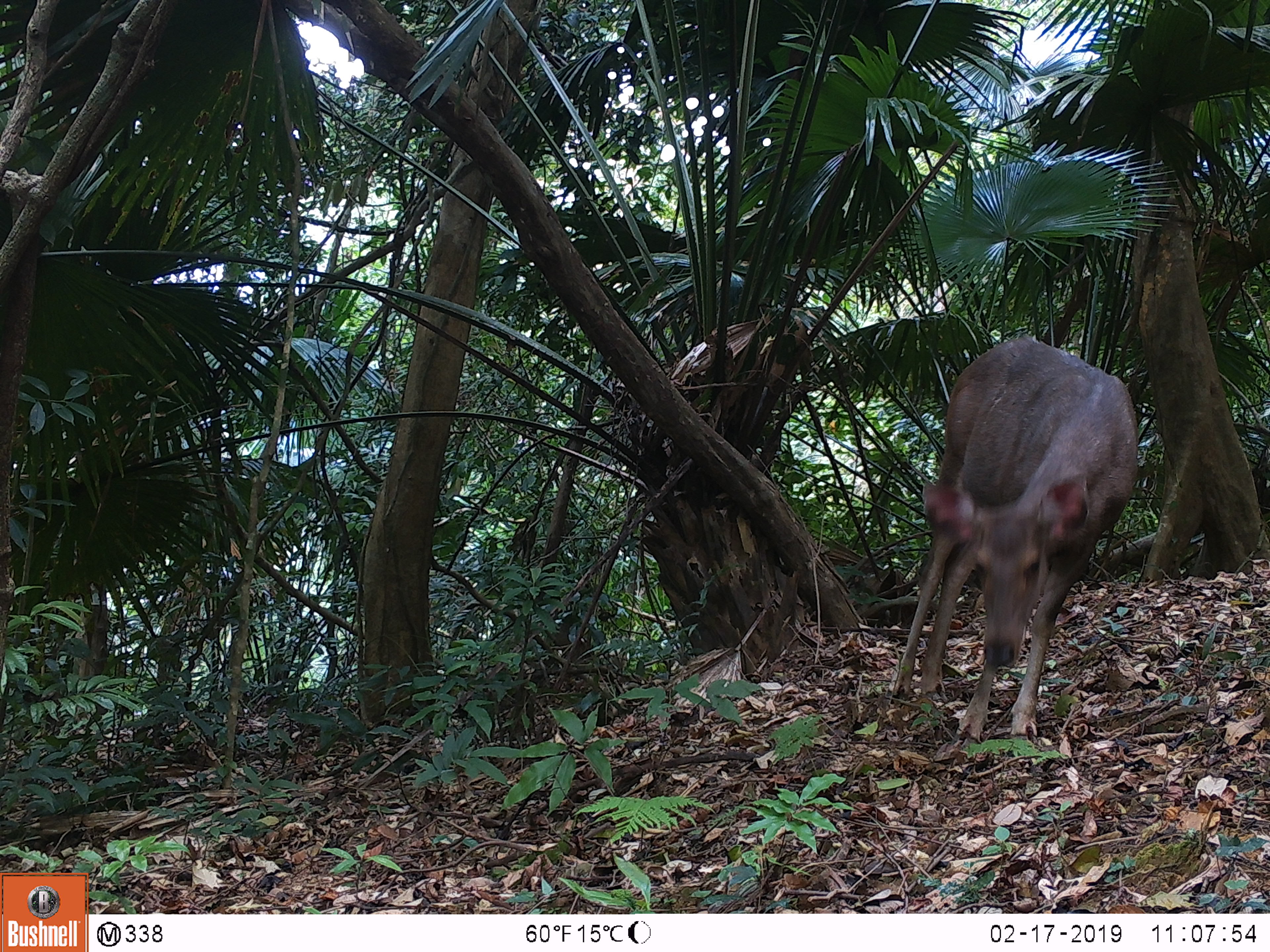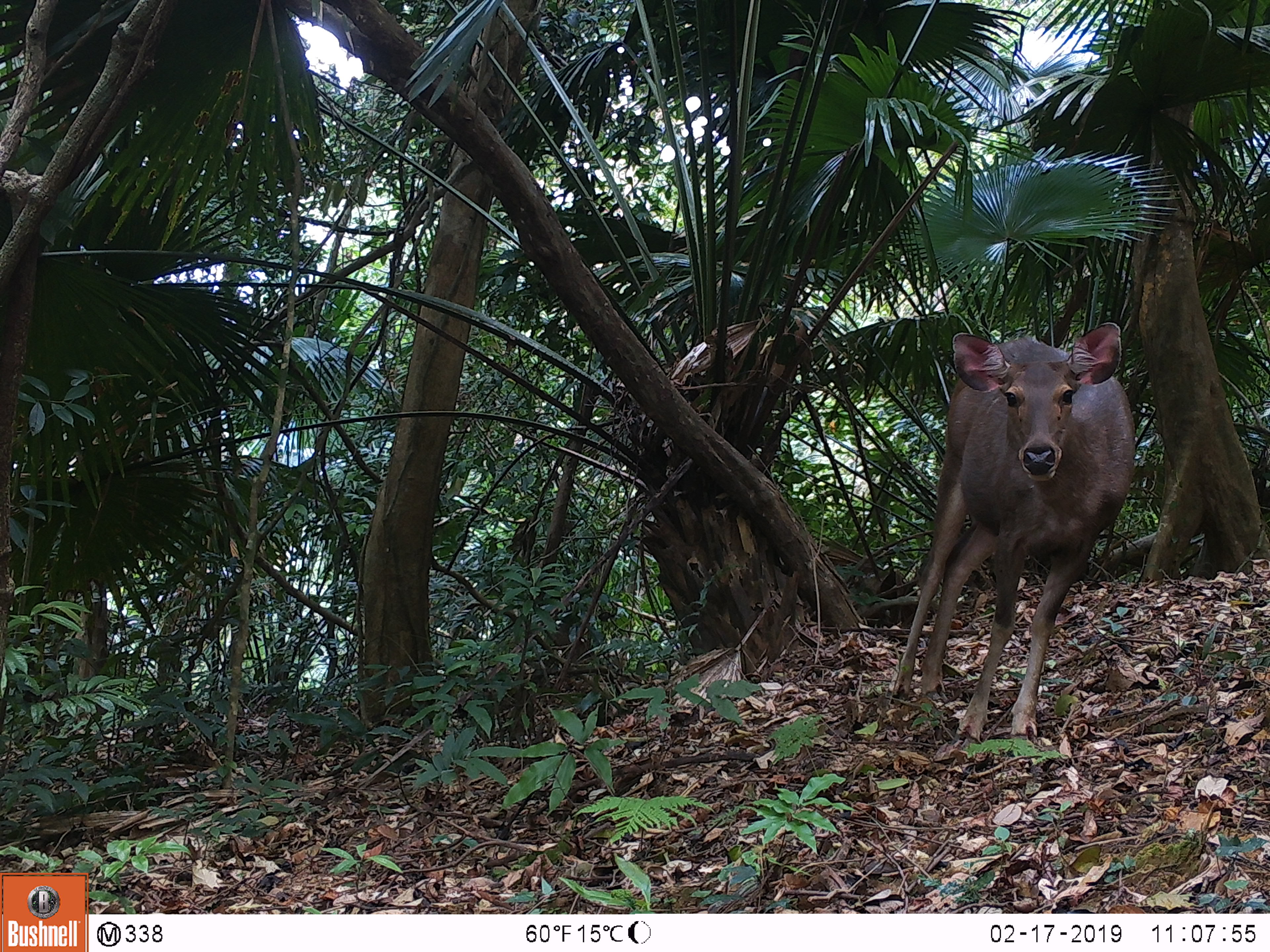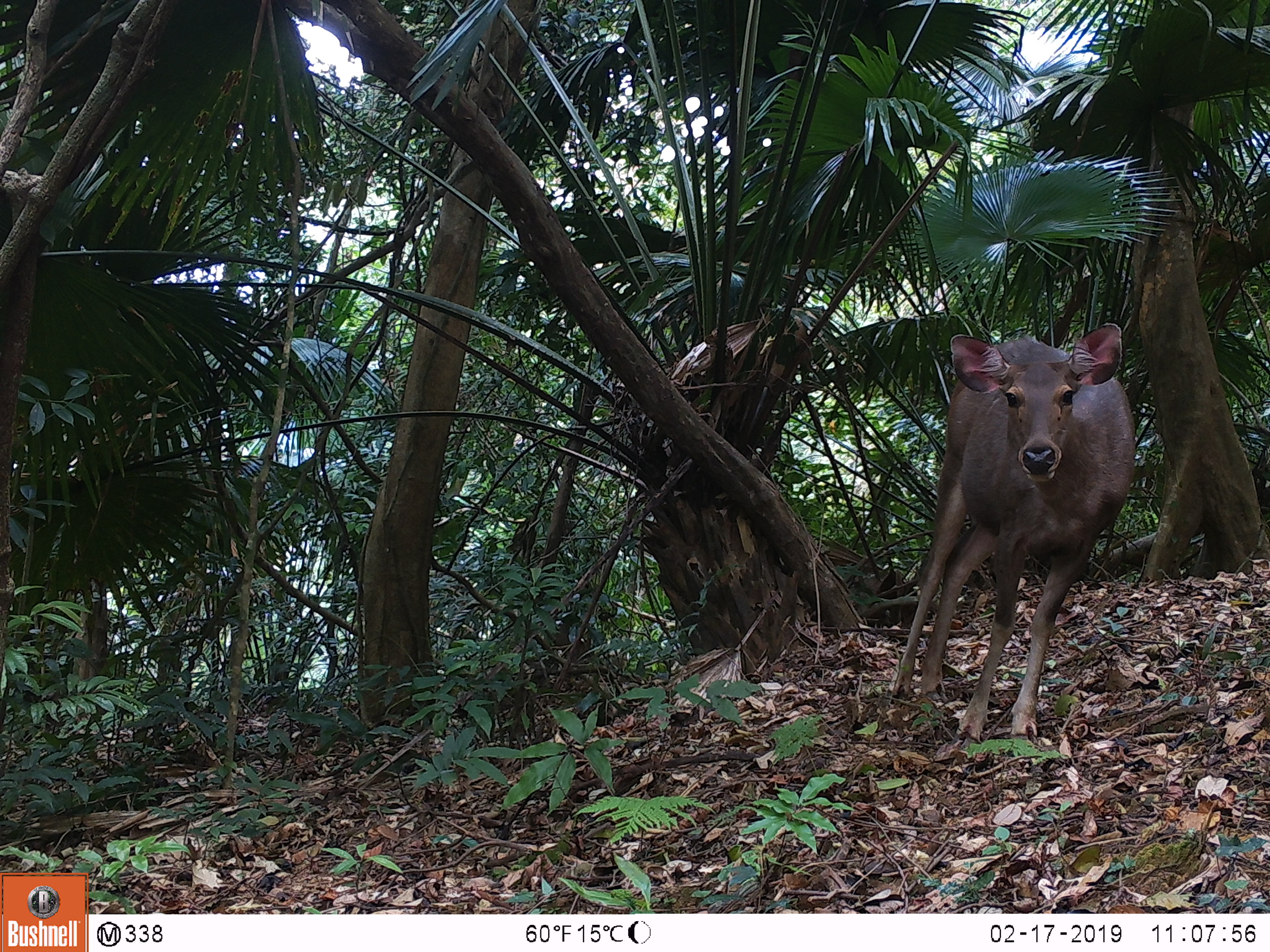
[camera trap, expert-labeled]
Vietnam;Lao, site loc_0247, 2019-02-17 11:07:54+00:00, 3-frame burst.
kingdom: Animalia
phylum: Chordata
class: Mammalia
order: Artiodactyla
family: Cervidae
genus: Rusa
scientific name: Rusa unicolor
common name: sambar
Sambar (Rusa unicolor). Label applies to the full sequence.